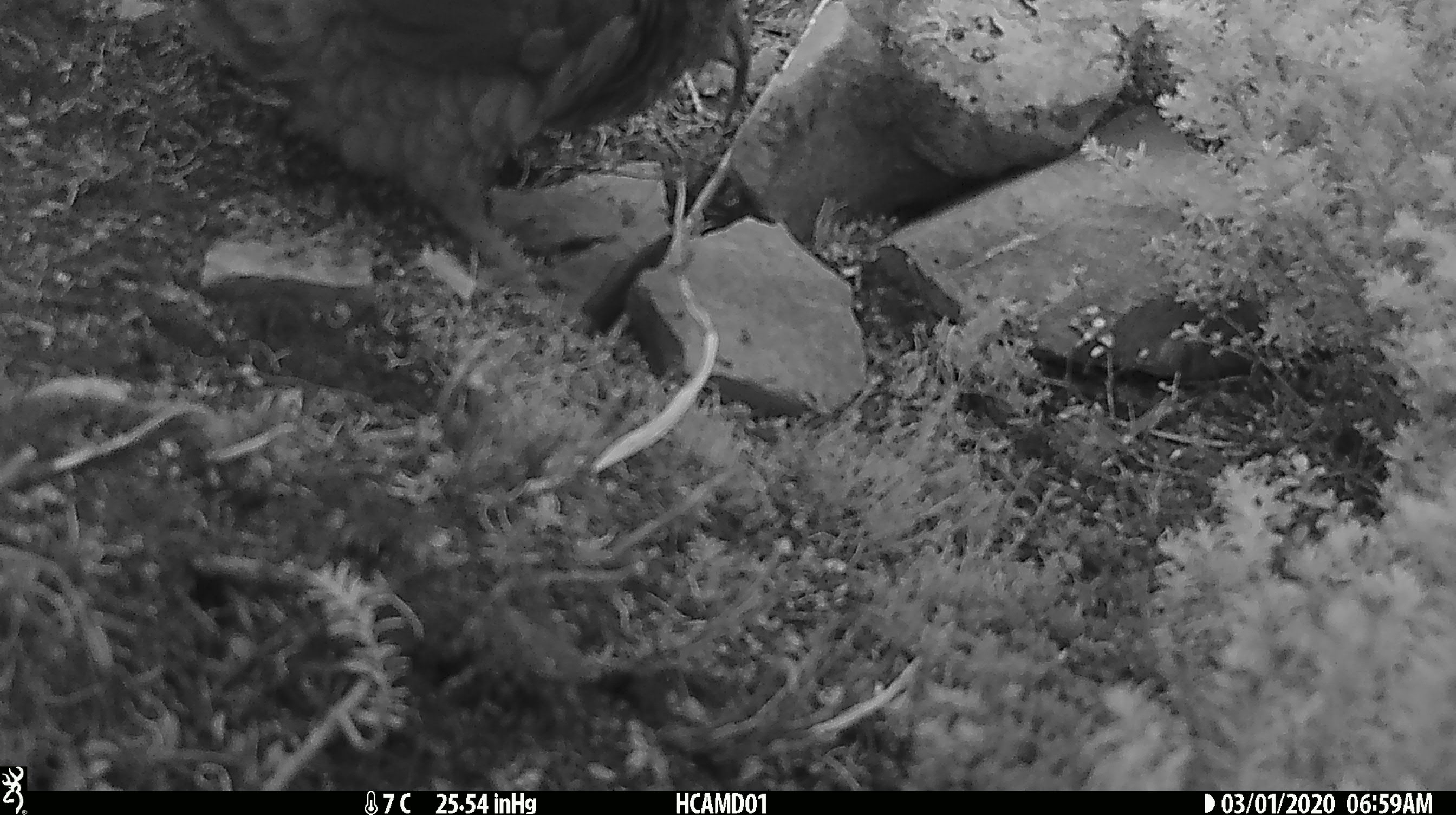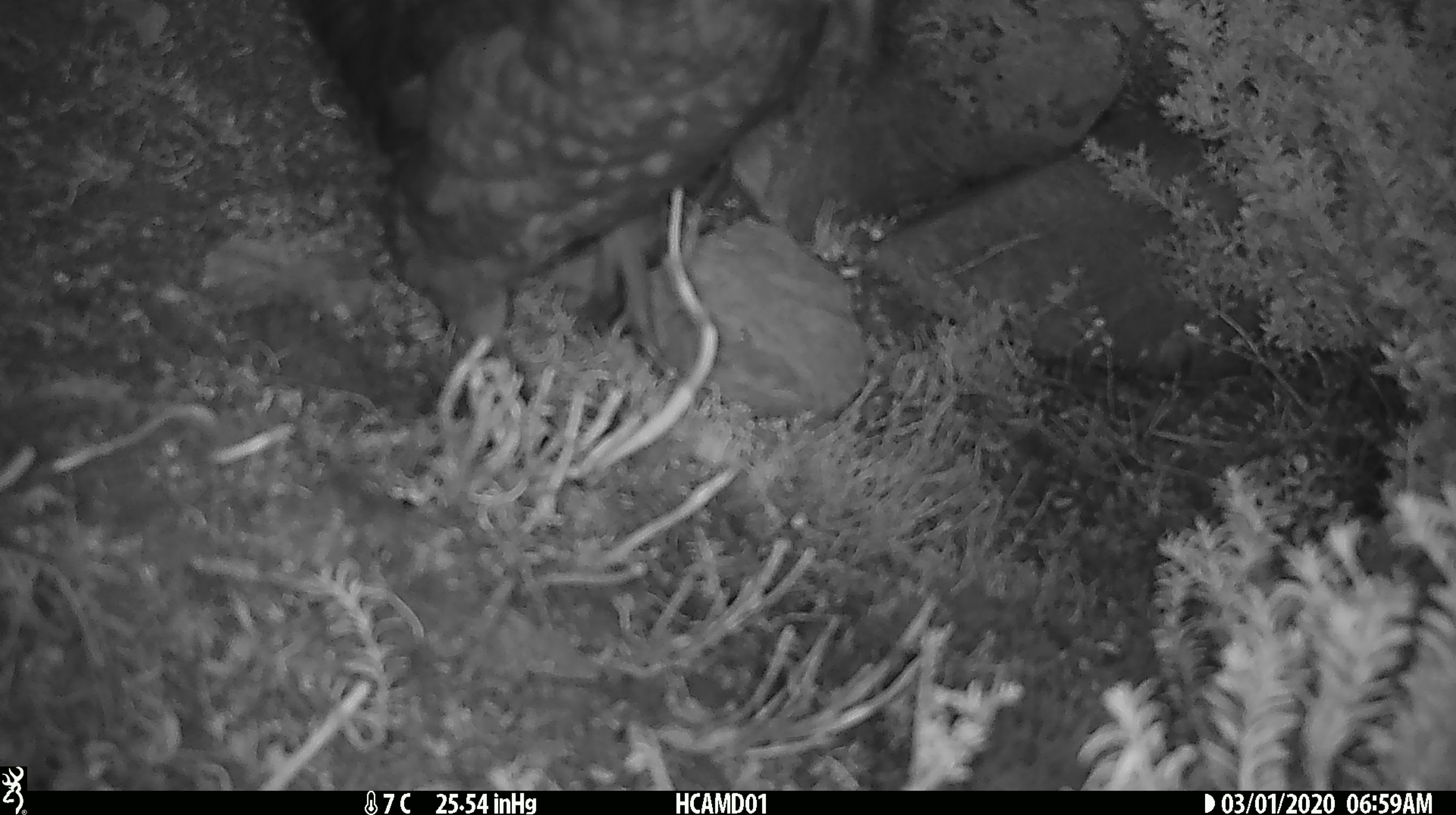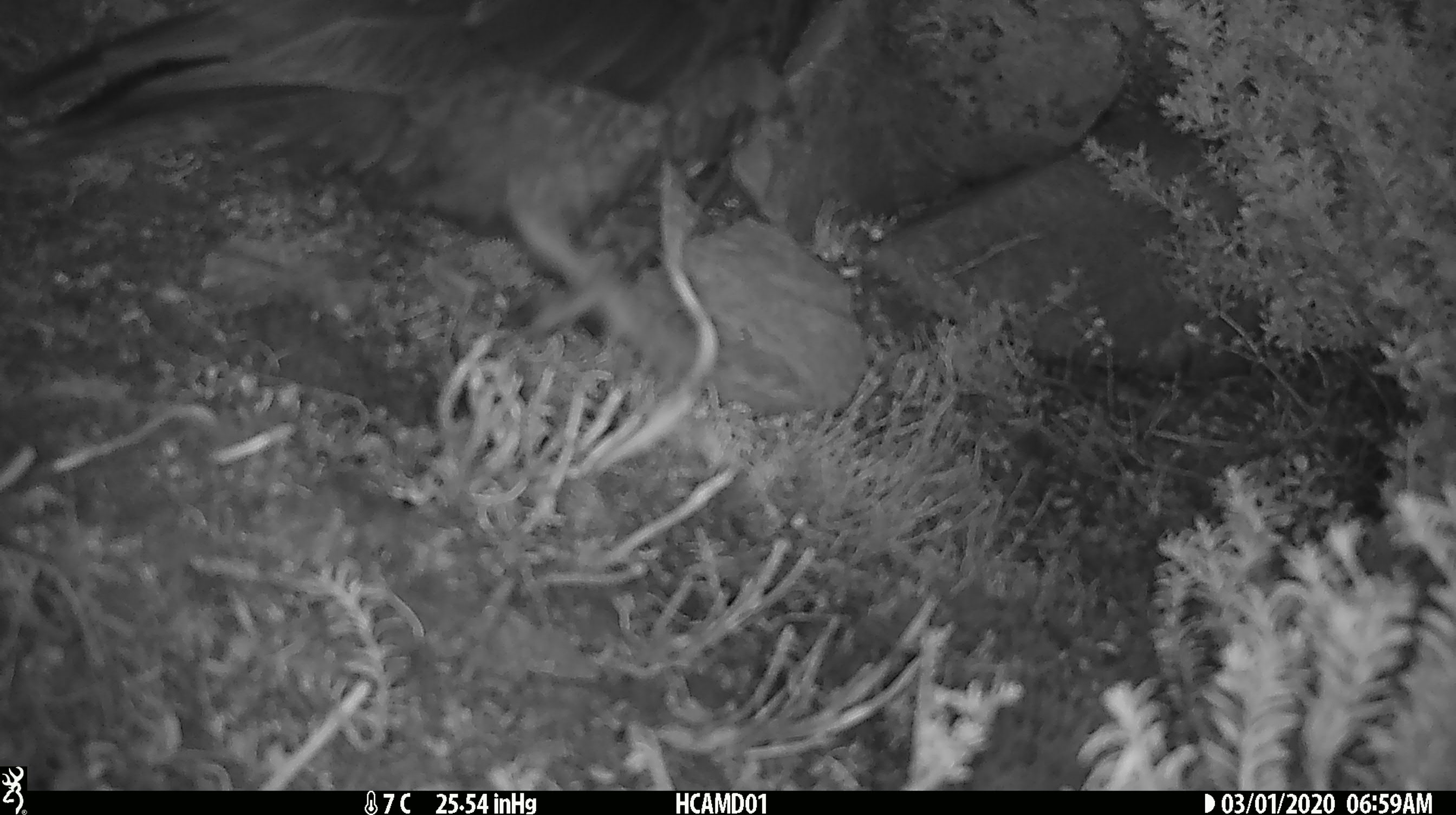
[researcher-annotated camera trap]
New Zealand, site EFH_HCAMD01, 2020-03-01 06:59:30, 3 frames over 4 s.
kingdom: Animalia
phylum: Chordata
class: Aves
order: Psittaciformes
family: Strigopidae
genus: Nestor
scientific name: Nestor notabilis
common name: kea